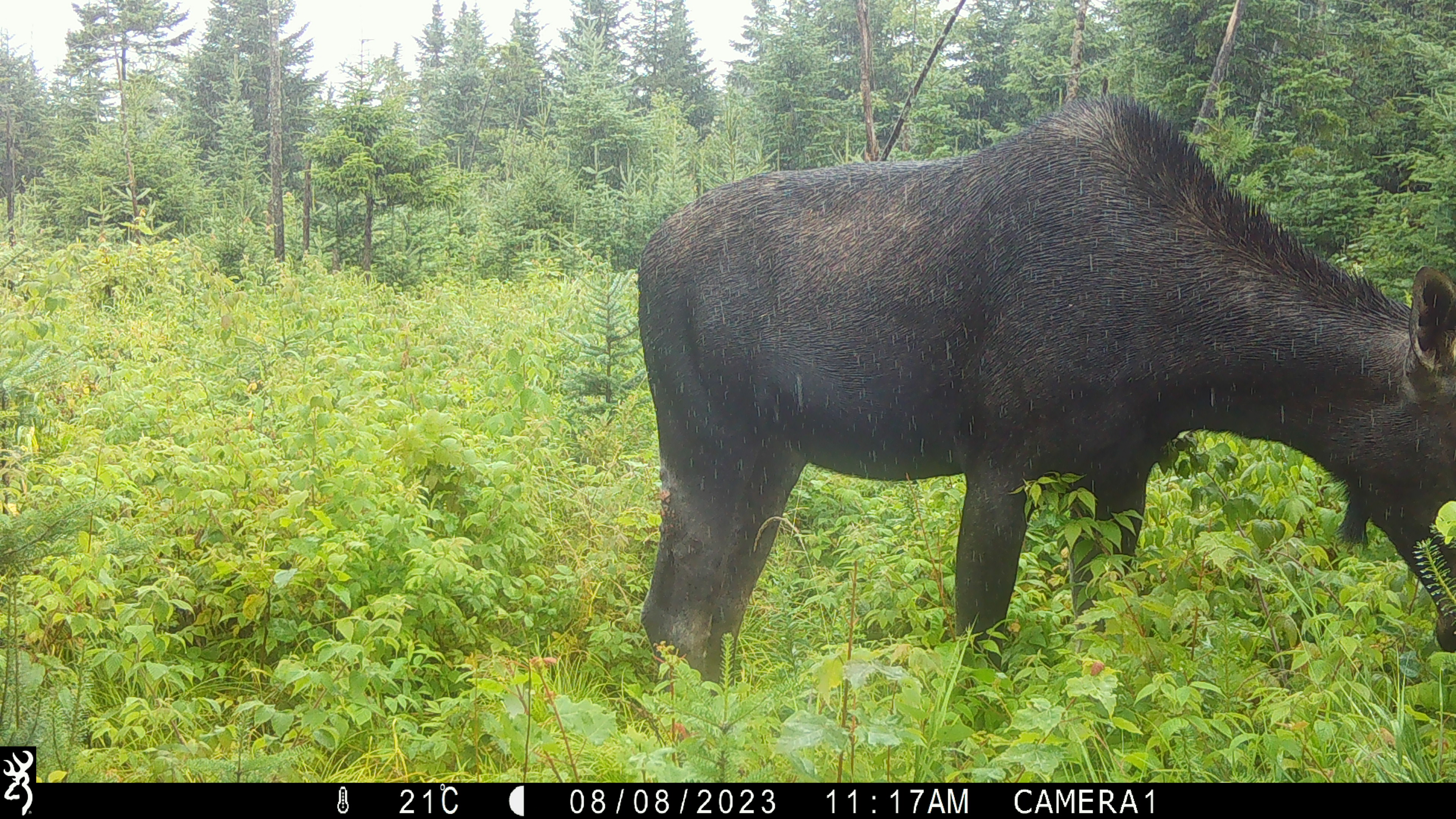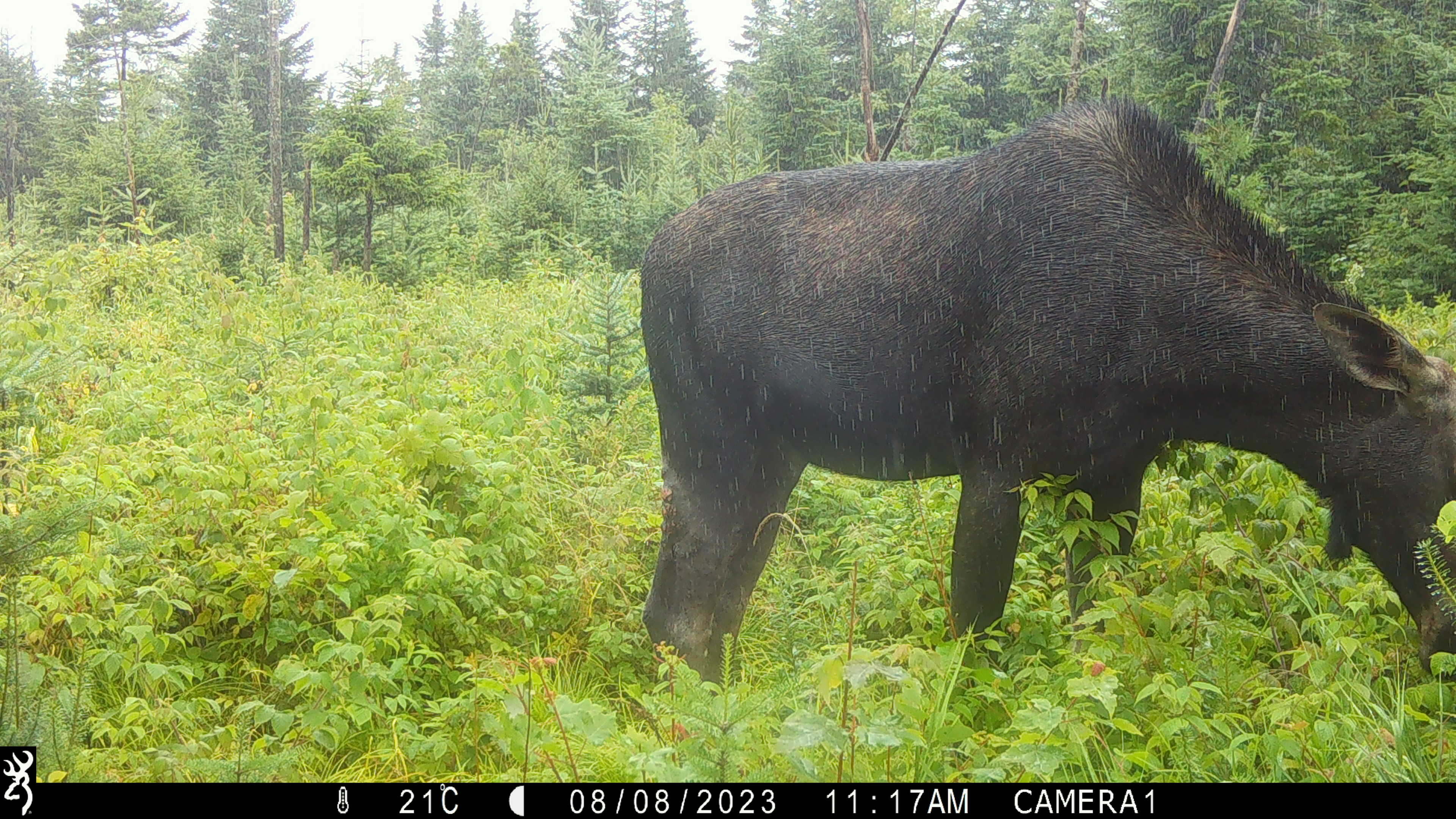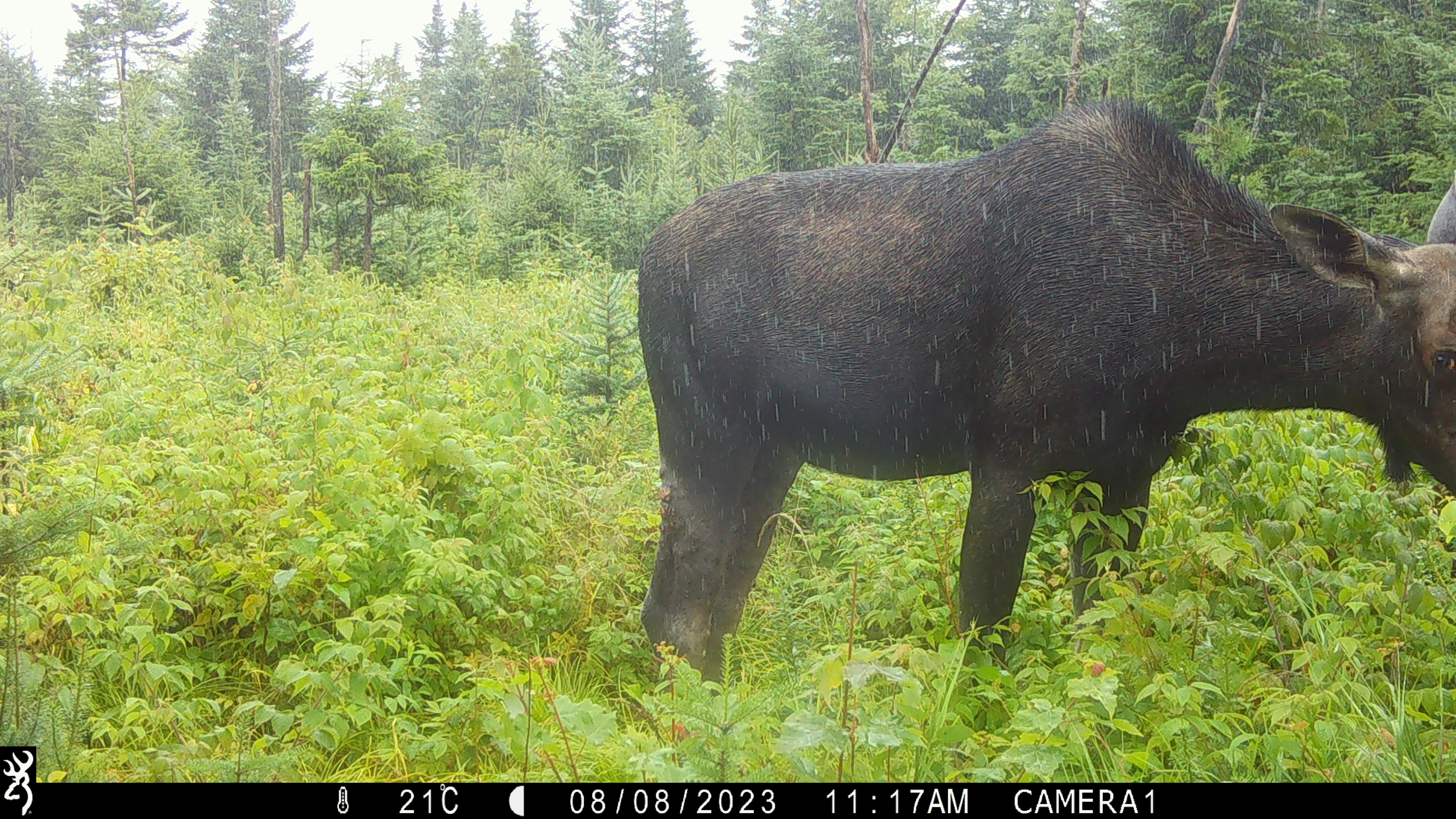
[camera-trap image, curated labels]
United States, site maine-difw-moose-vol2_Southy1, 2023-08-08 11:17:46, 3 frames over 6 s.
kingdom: Animalia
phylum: Chordata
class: Mammalia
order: Artiodactyla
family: Cervidae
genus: Alces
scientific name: Alces alces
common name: moose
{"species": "moose (Alces alces)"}